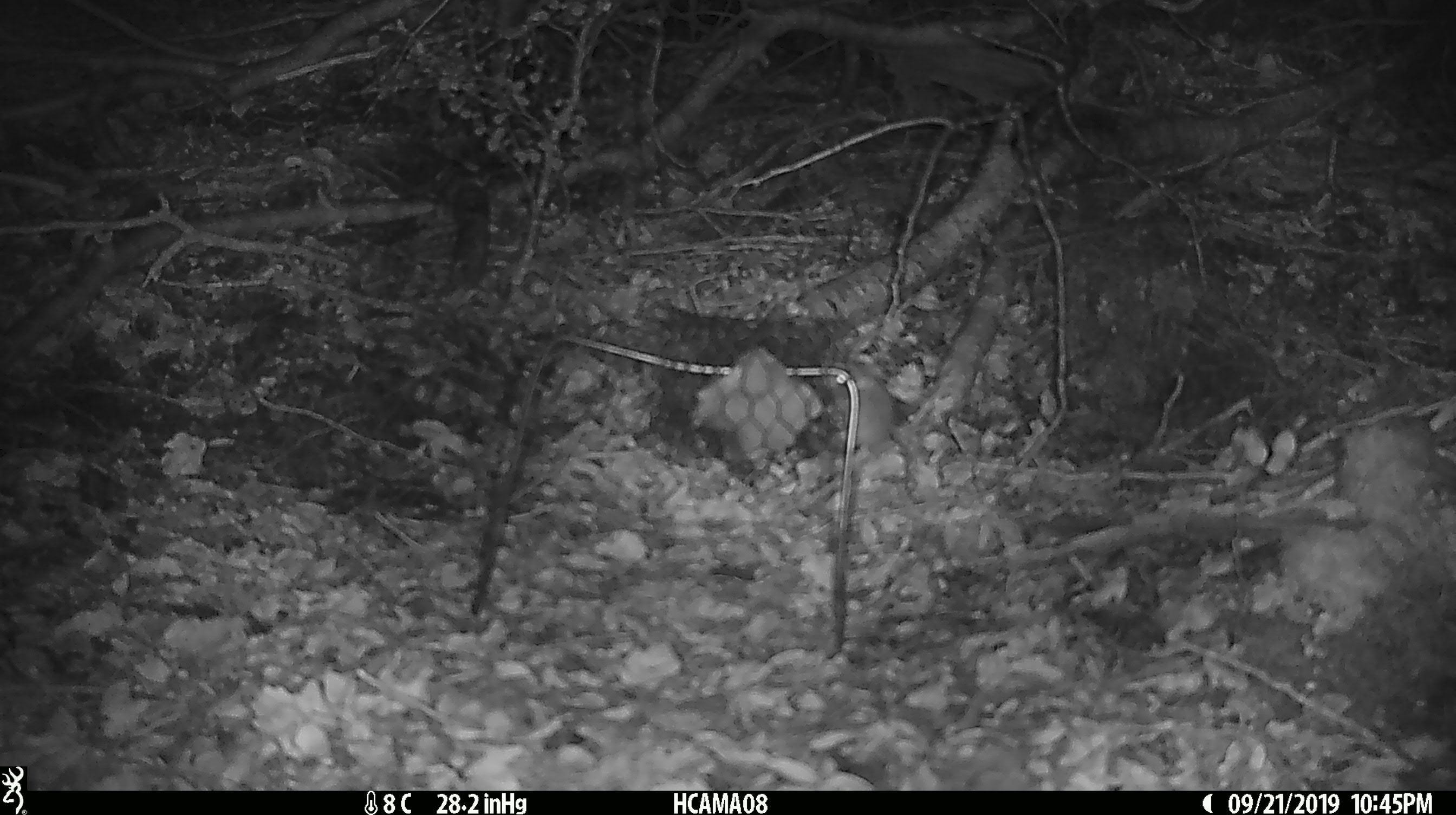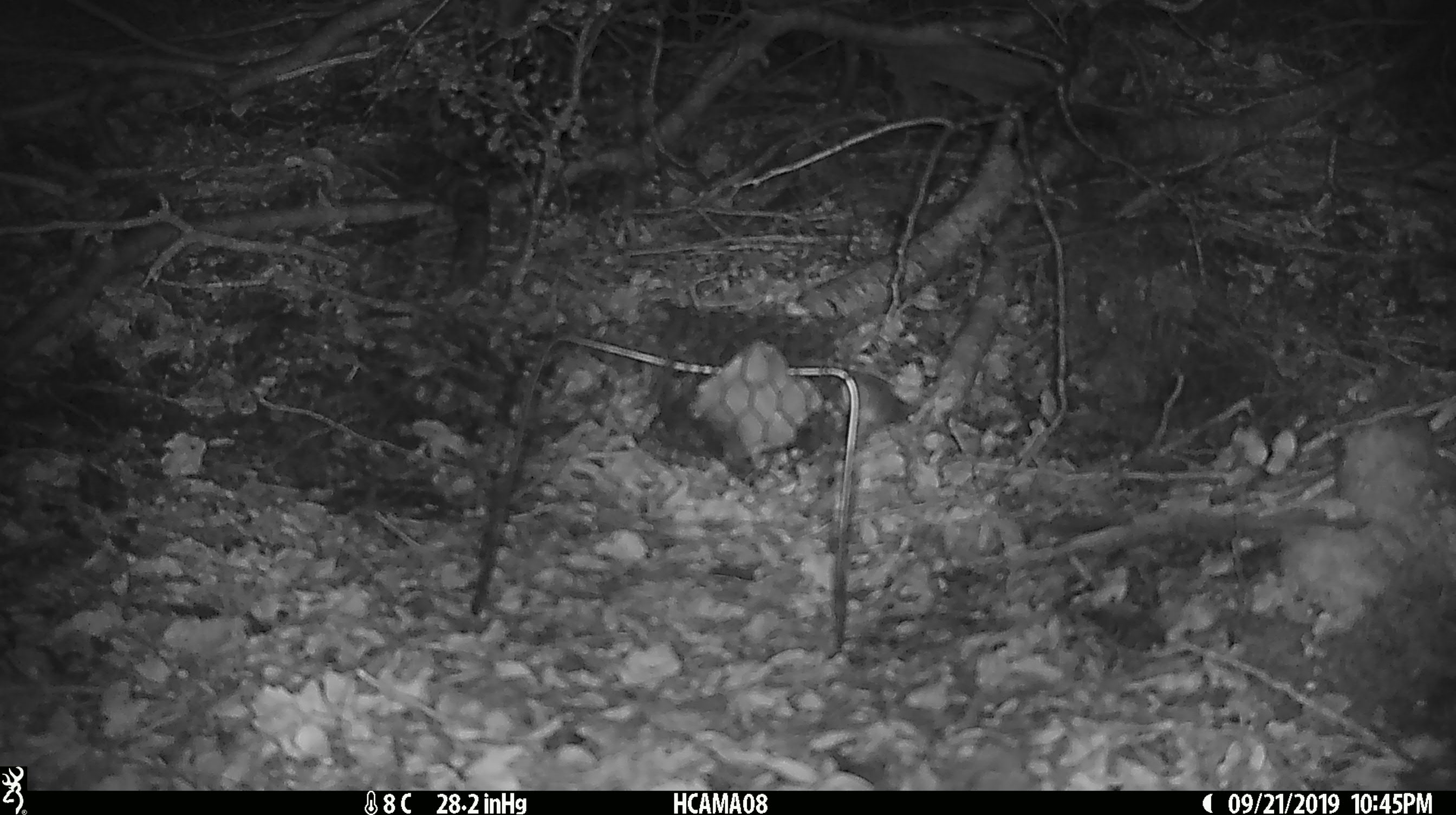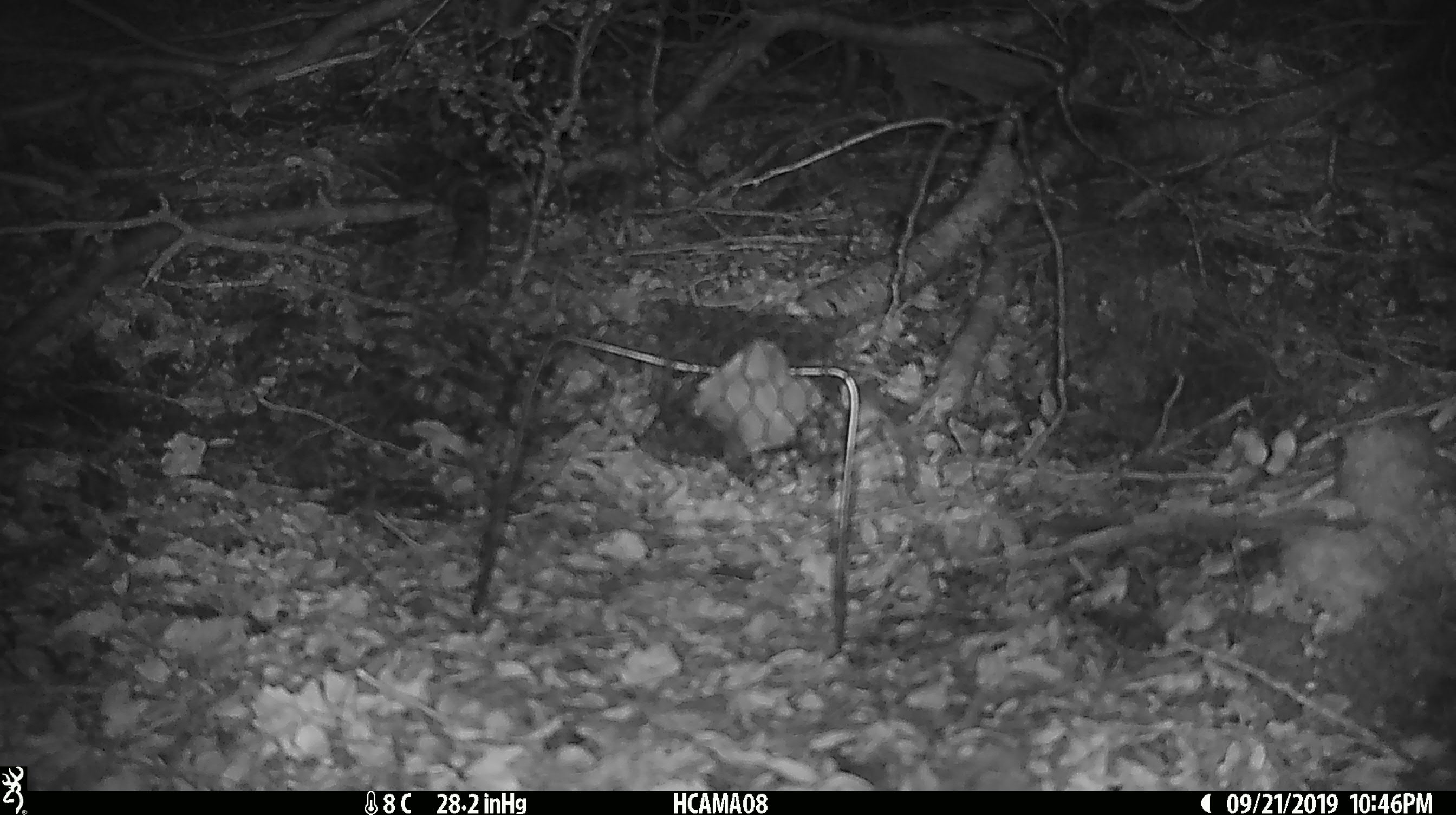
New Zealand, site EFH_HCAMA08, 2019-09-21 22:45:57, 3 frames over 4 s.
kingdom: Animalia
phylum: Chordata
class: Mammalia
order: Rodentia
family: Muridae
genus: Mus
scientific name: Mus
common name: mouse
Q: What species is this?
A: Mouse (Mus).